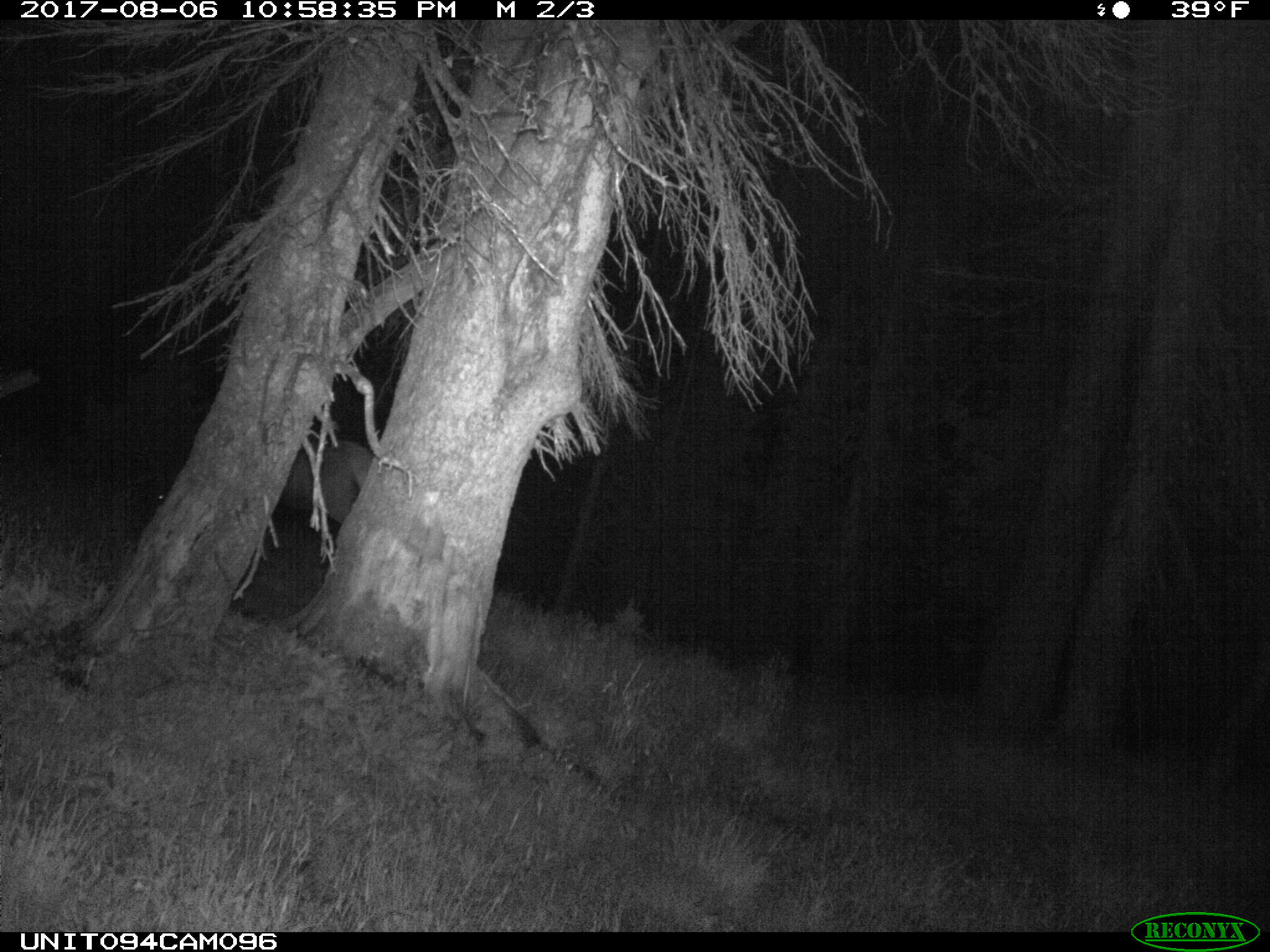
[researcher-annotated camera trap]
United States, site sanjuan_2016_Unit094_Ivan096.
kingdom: Animalia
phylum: Chordata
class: Mammalia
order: Artiodactyla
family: Cervidae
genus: Cervus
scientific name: Cervus elaphus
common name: red deer